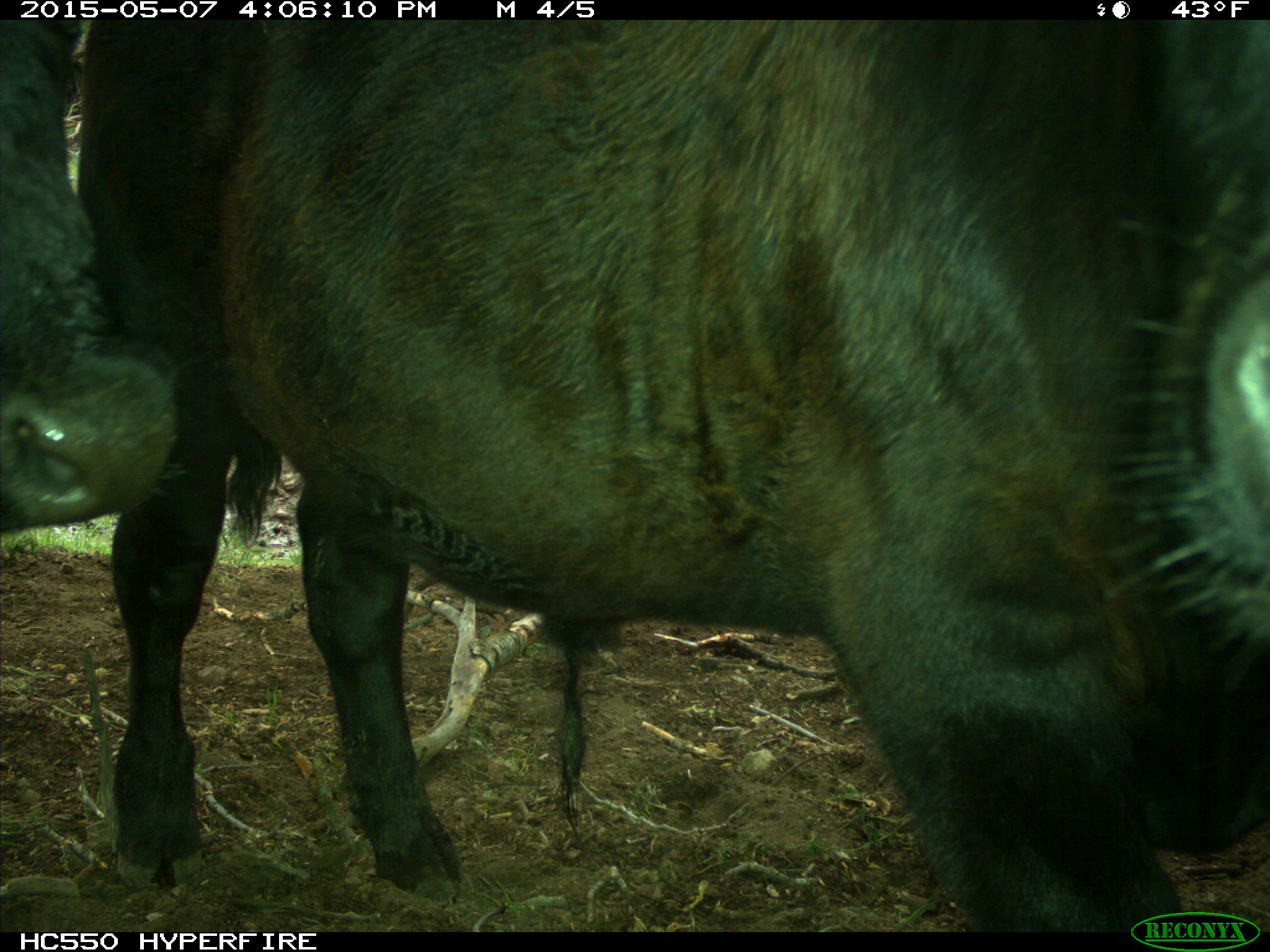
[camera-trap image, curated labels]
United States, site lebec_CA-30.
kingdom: Animalia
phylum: Chordata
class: Mammalia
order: Artiodactyla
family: Bovidae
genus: Bos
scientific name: Bos taurus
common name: domestic cow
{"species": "Bos taurus (domestic cow)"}